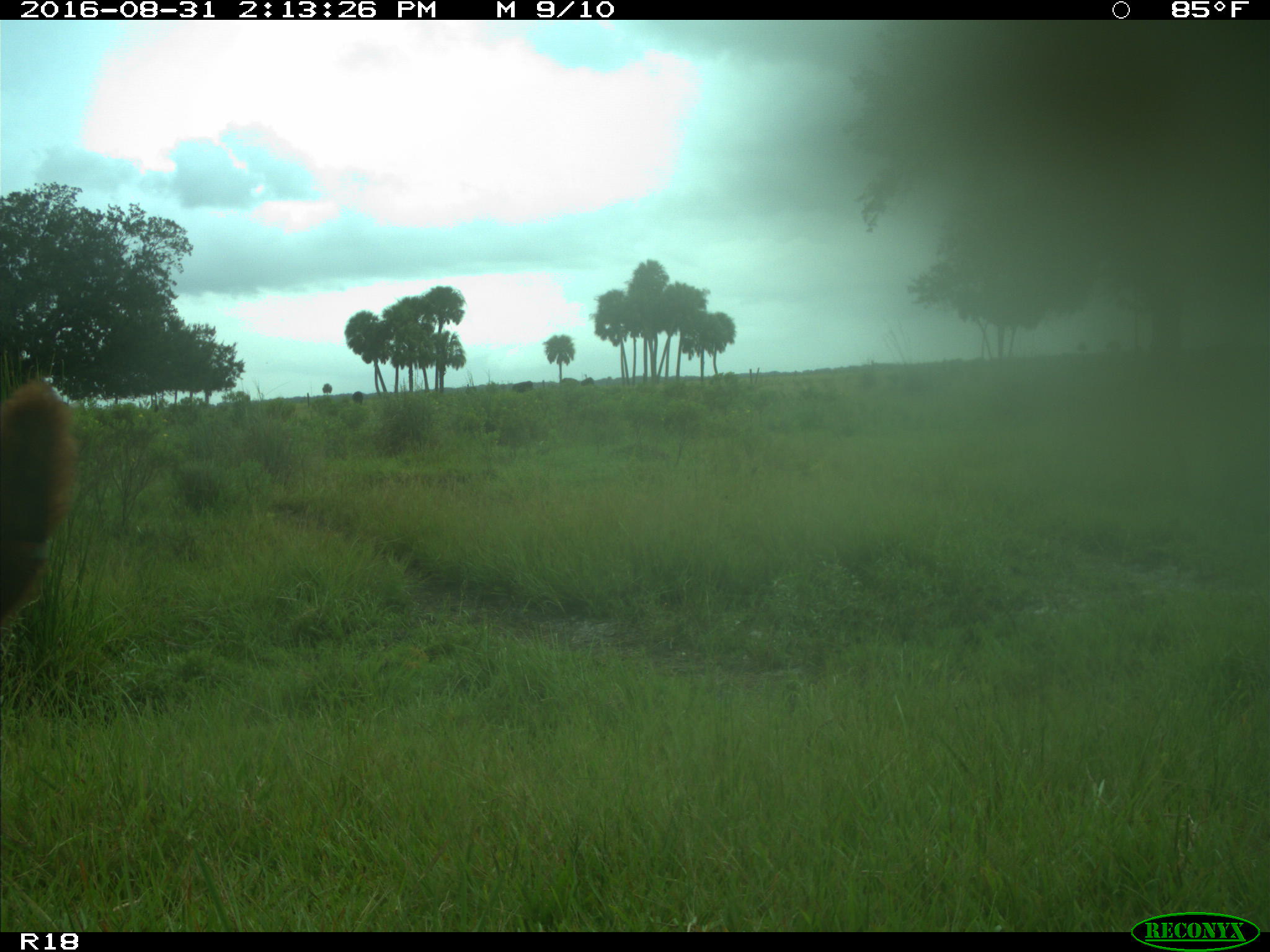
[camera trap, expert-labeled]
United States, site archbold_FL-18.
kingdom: Animalia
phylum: Chordata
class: Mammalia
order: Artiodactyla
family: Bovidae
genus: Bos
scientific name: Bos taurus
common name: domestic cow